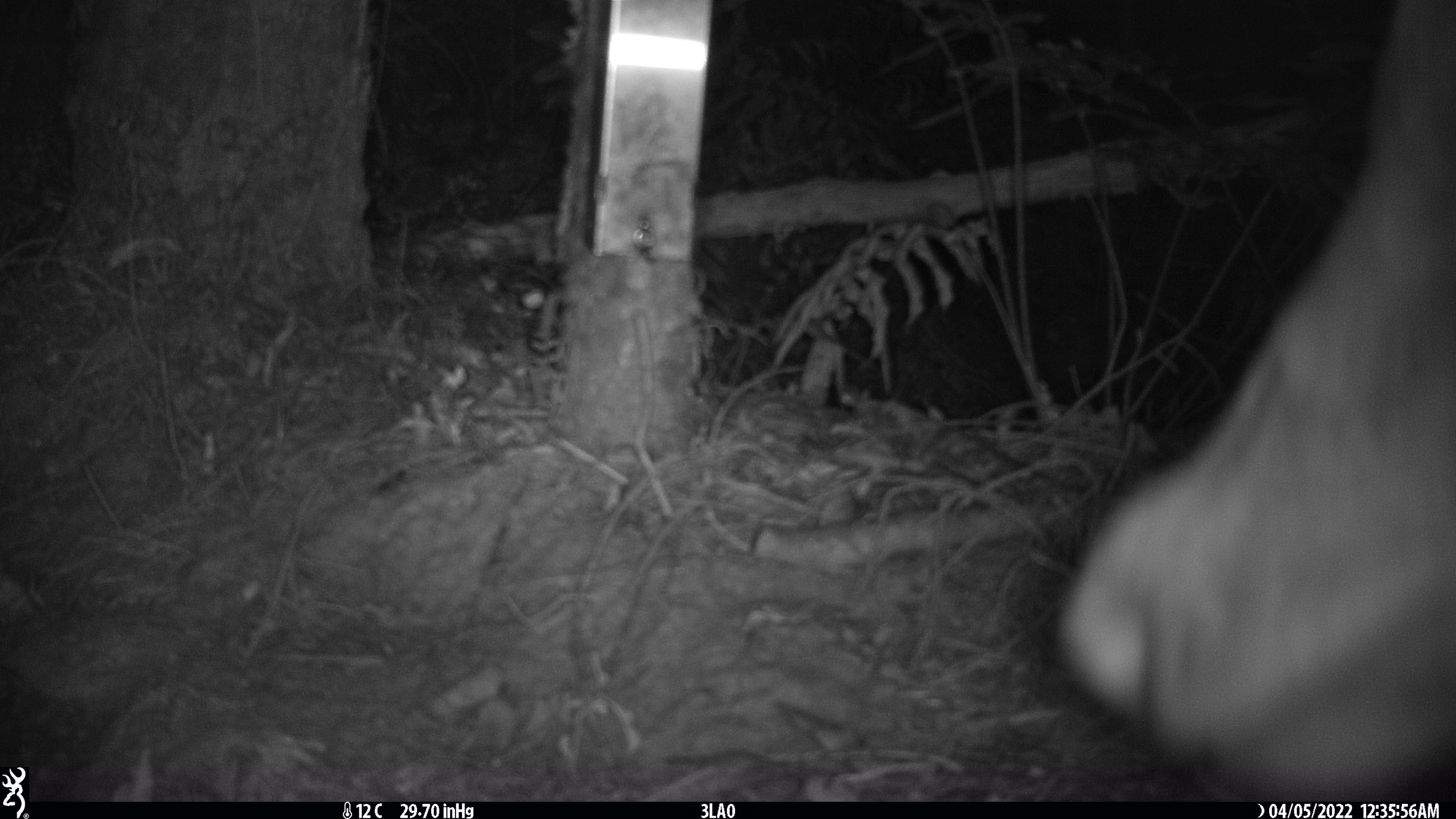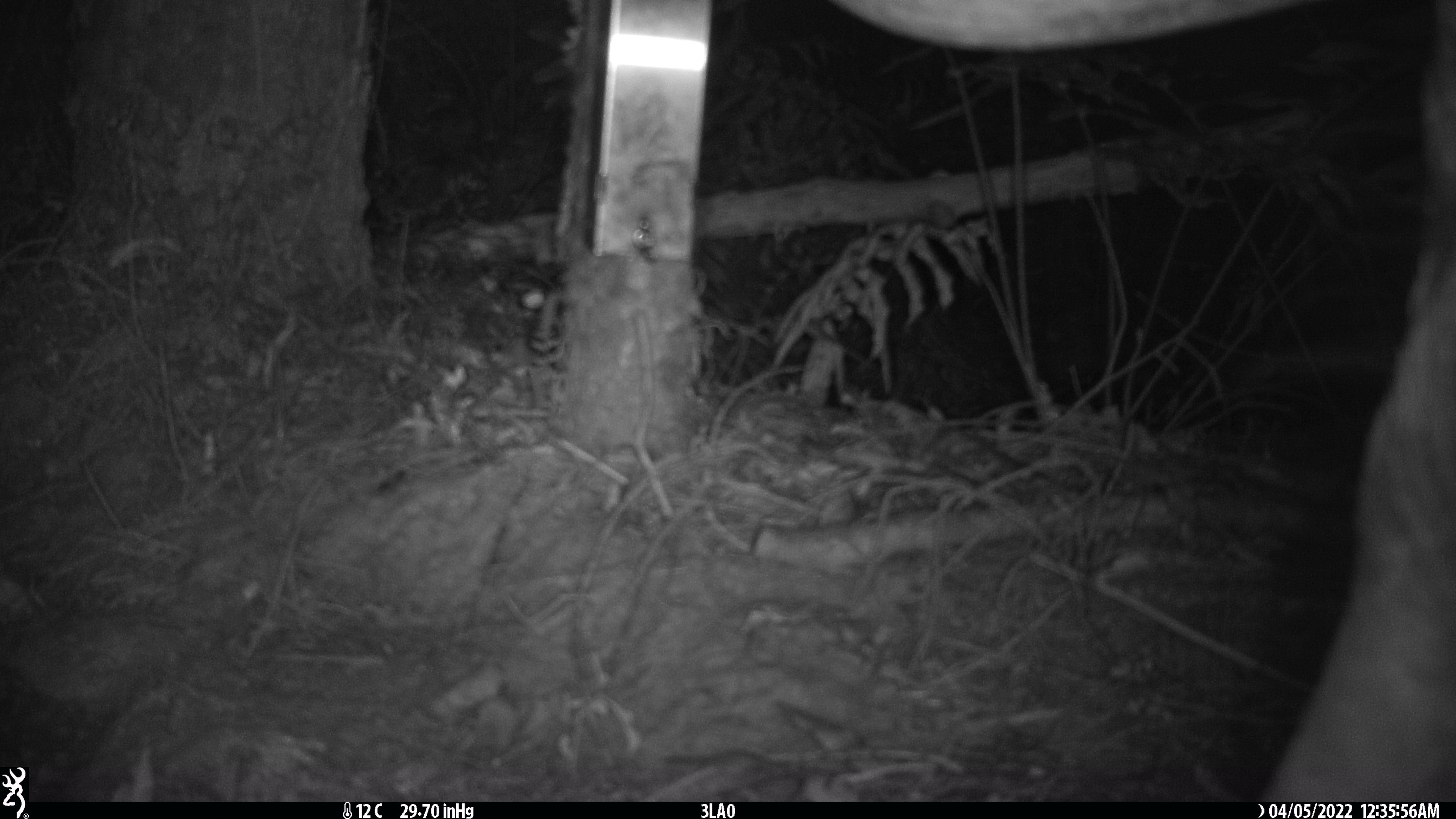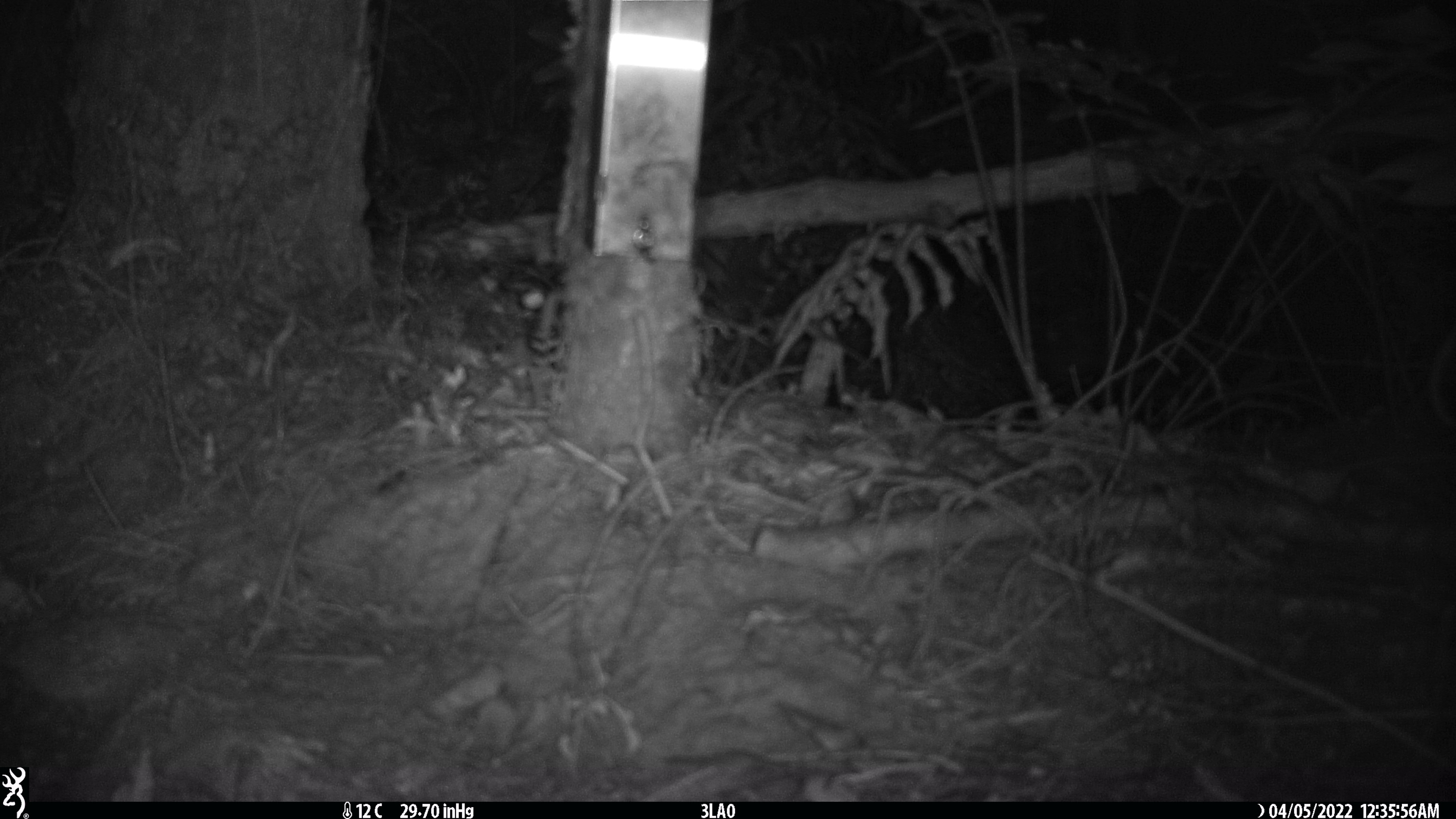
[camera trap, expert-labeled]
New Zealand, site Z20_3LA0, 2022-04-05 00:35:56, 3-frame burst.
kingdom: Animalia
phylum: Chordata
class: Mammalia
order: Artiodactyla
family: Cervidae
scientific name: Cervidae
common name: deer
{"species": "deer (Cervidae)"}